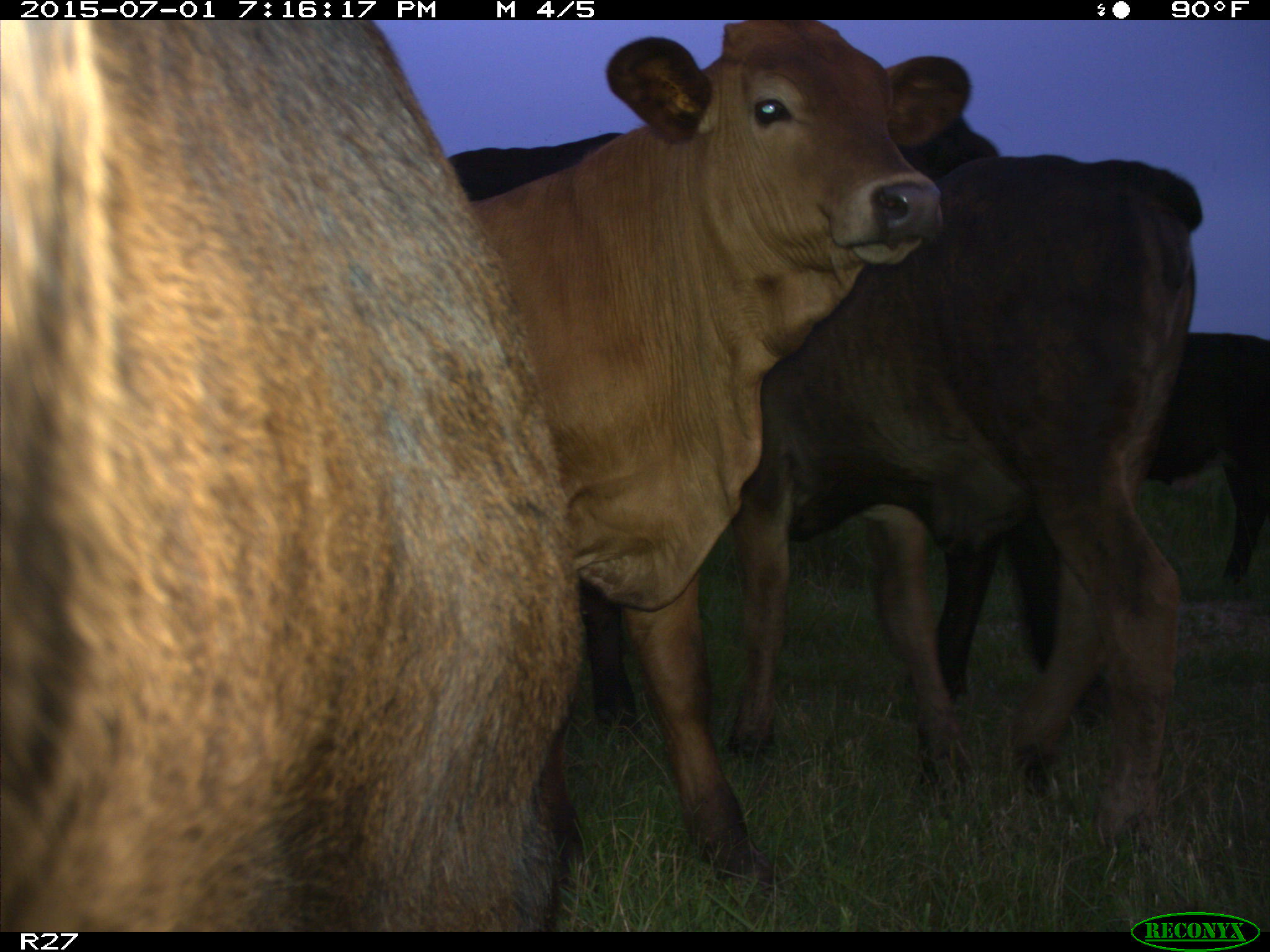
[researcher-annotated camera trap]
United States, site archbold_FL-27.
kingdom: Animalia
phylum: Chordata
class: Mammalia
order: Artiodactyla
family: Bovidae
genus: Bos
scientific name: Bos taurus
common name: domestic cow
Bos taurus (domestic cow).